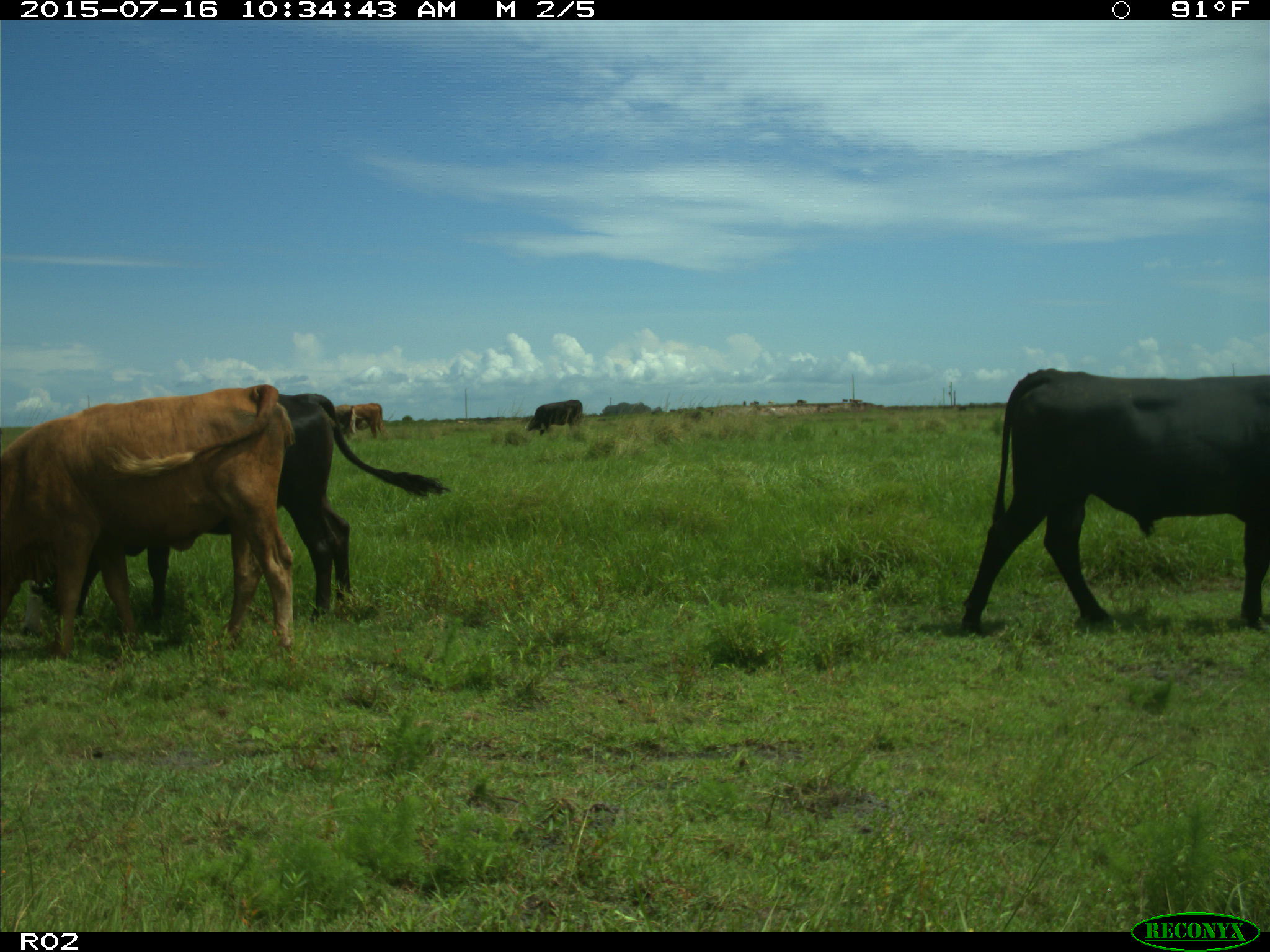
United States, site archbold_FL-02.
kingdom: Animalia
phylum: Chordata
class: Mammalia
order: Artiodactyla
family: Bovidae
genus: Bos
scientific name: Bos taurus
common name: domestic cow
Bos taurus (domestic cow).